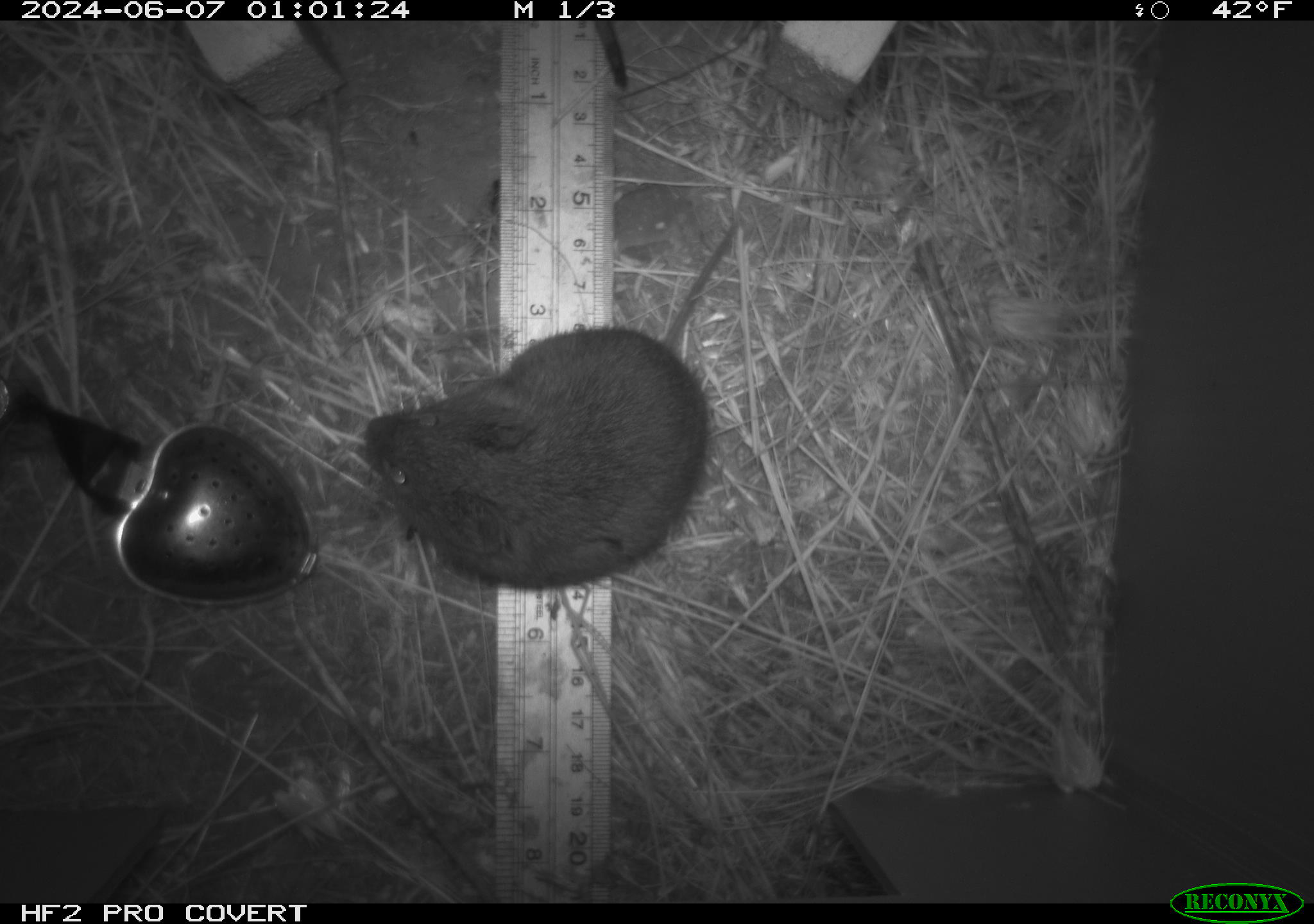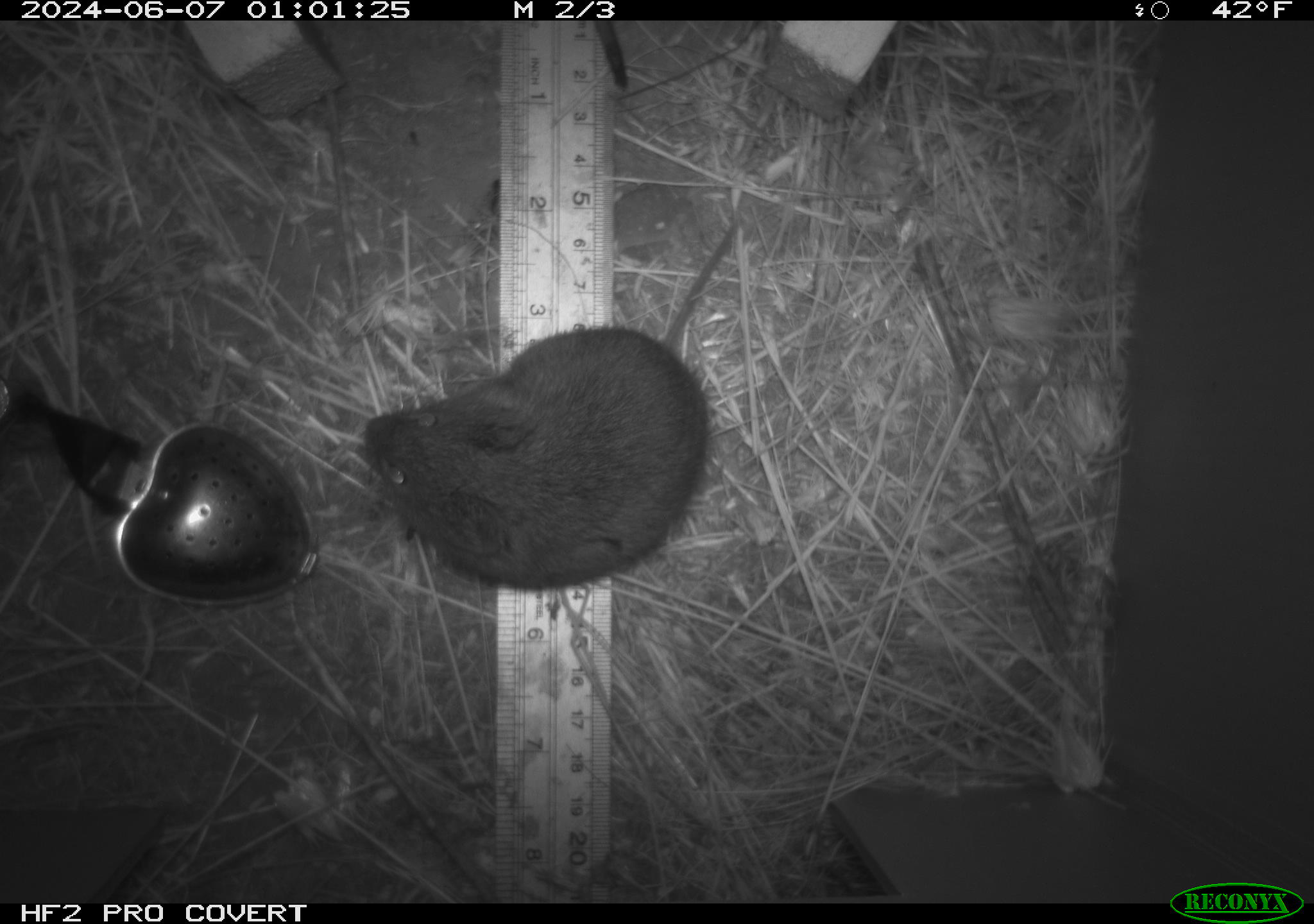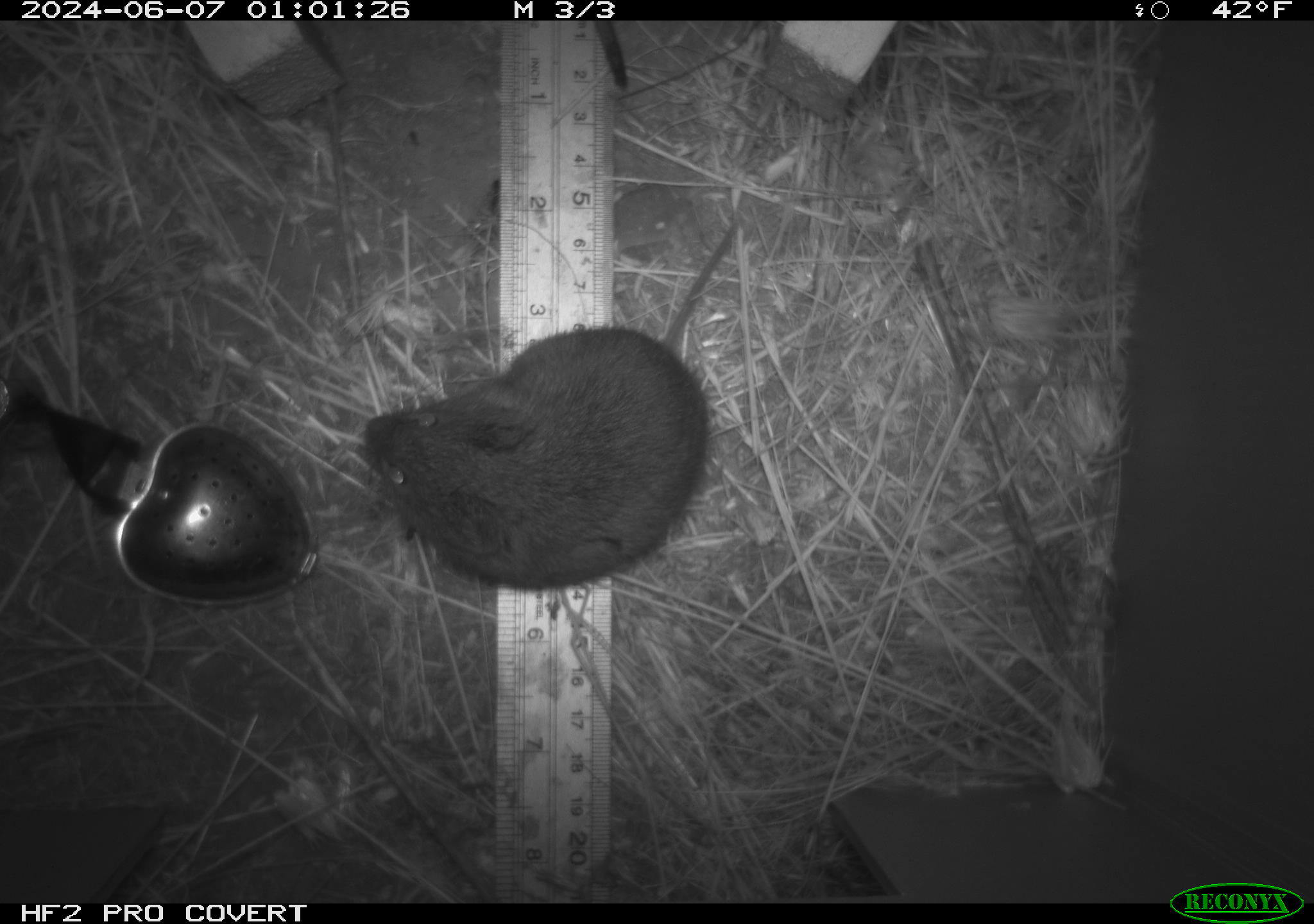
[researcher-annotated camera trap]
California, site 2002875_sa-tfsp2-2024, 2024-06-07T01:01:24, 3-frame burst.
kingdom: Animalia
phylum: Chordata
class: Mammalia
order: Rodentia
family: Cricetidae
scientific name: Arvicolinae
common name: voles, lemmings, and muskrats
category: arvicolinae subfamily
Arvicolinae subfamily (voles, lemmings, and muskrats) (Arvicolinae).